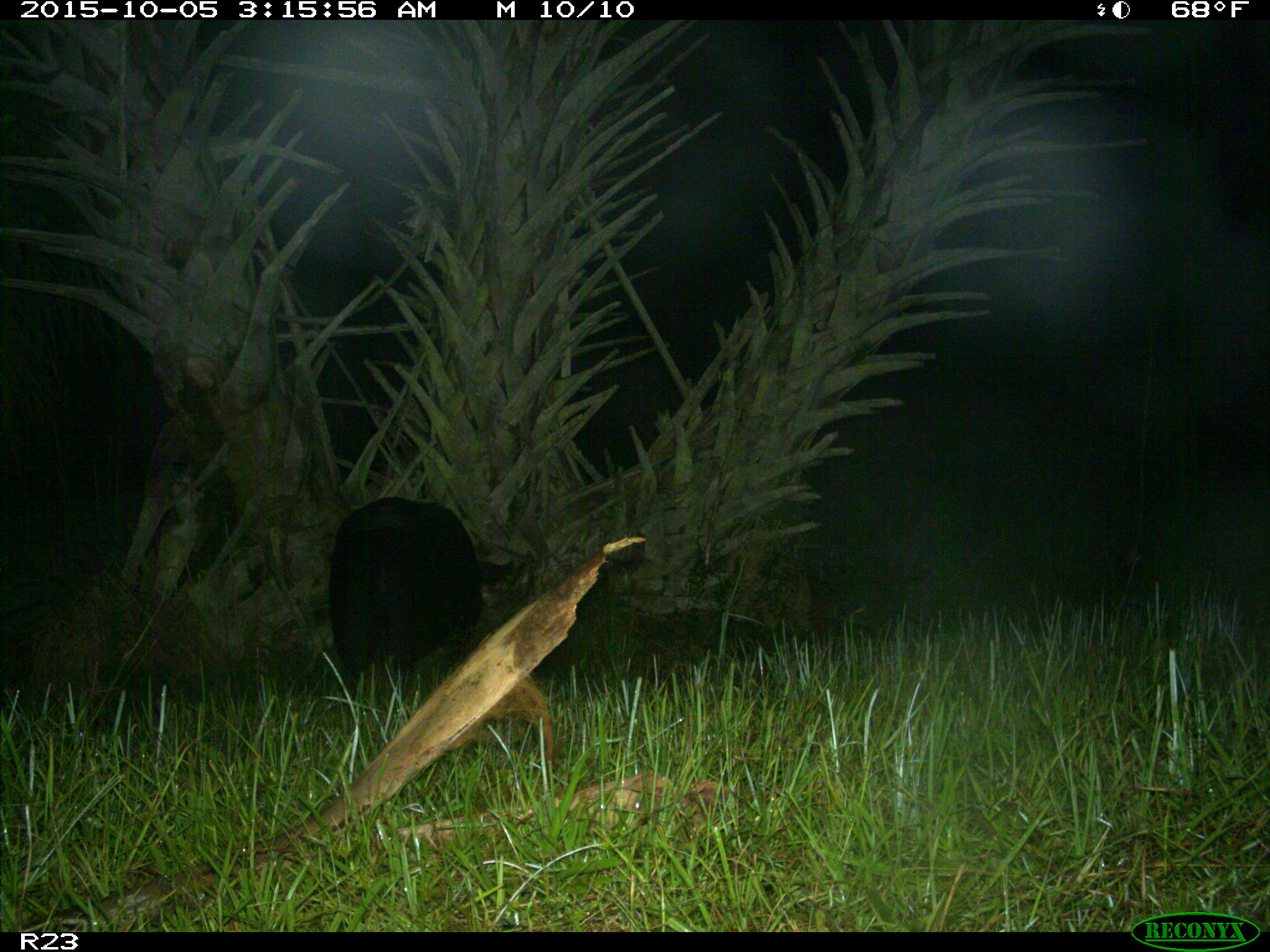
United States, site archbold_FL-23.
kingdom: Animalia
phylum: Chordata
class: Mammalia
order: Artiodactyla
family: Suidae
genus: Sus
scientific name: Sus scrofa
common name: wild boar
Sus scrofa (wild boar).